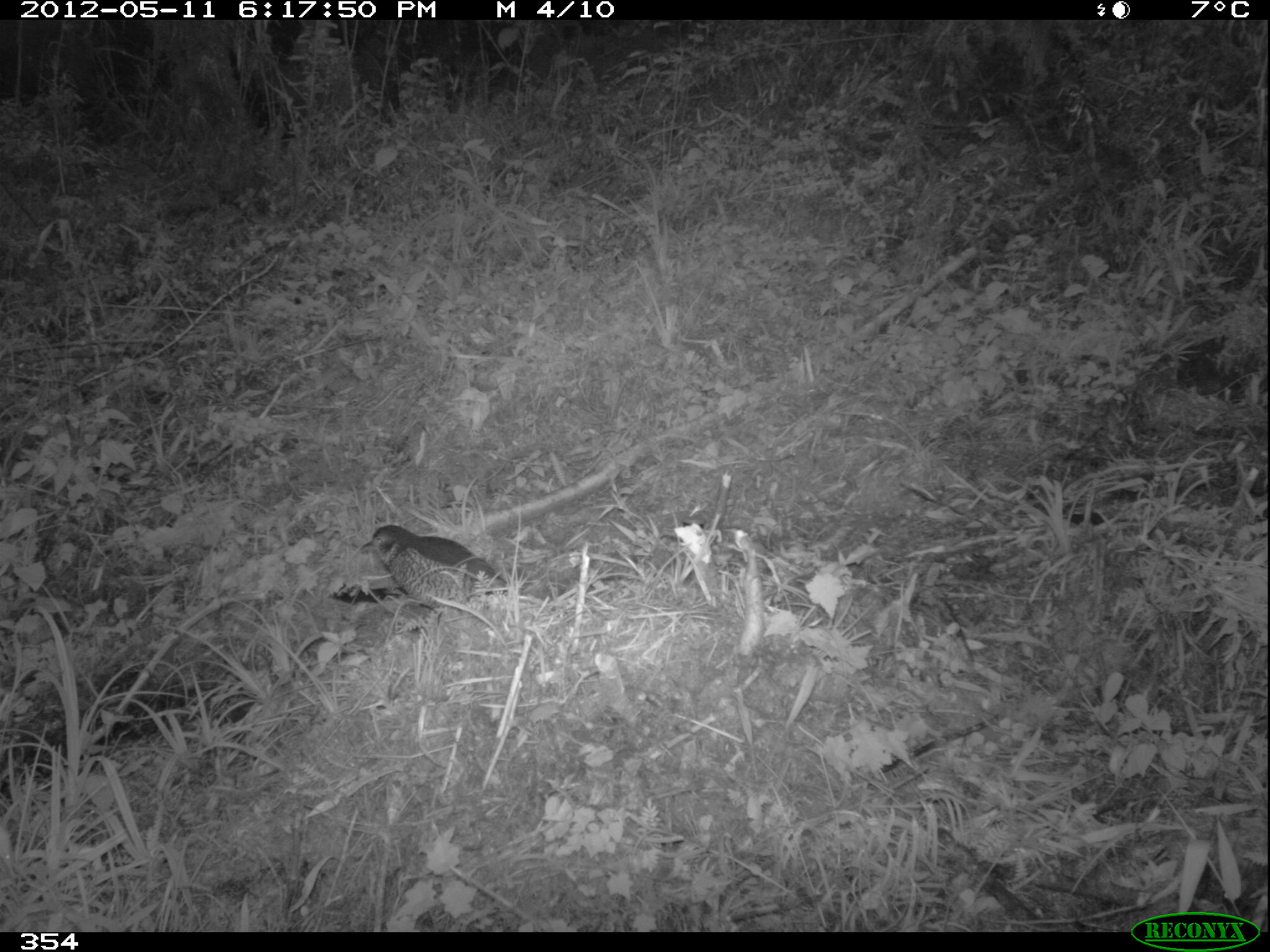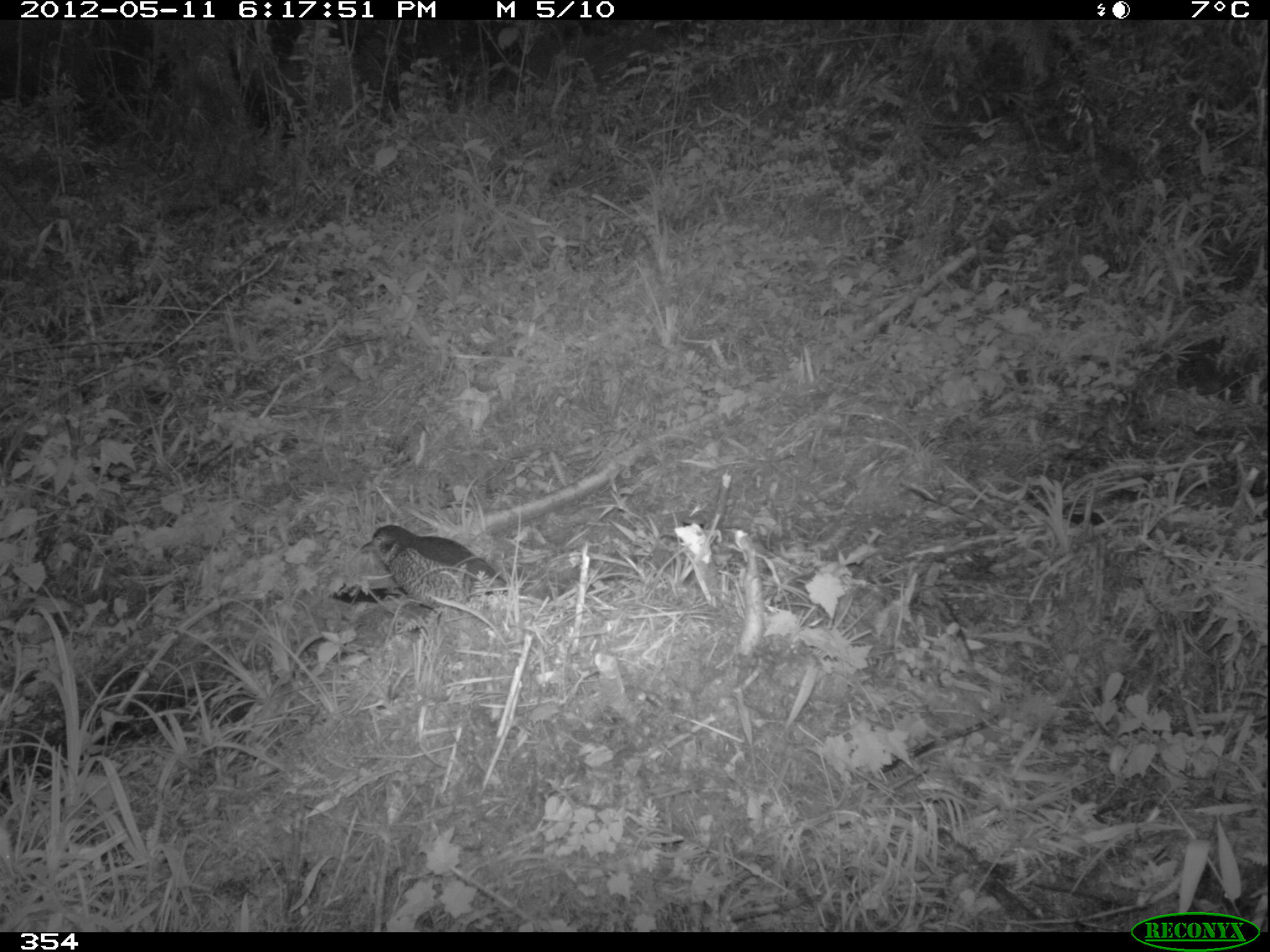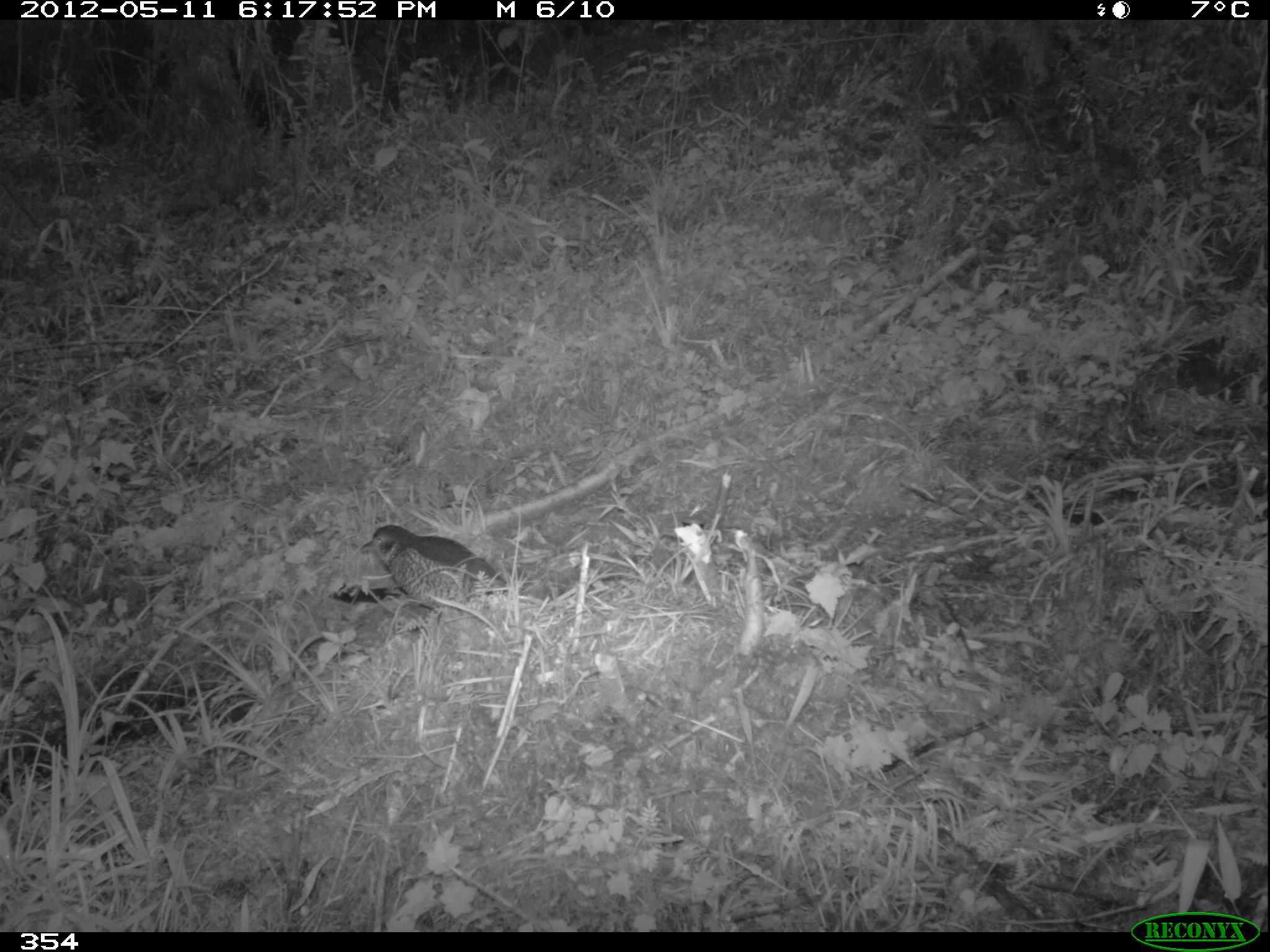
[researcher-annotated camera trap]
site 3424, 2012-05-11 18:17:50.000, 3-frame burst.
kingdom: Animalia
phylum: Chordata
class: Aves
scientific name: Aves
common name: bird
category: unknown bird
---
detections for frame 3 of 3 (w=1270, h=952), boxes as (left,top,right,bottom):
unknown bird: (359,524,509,613)